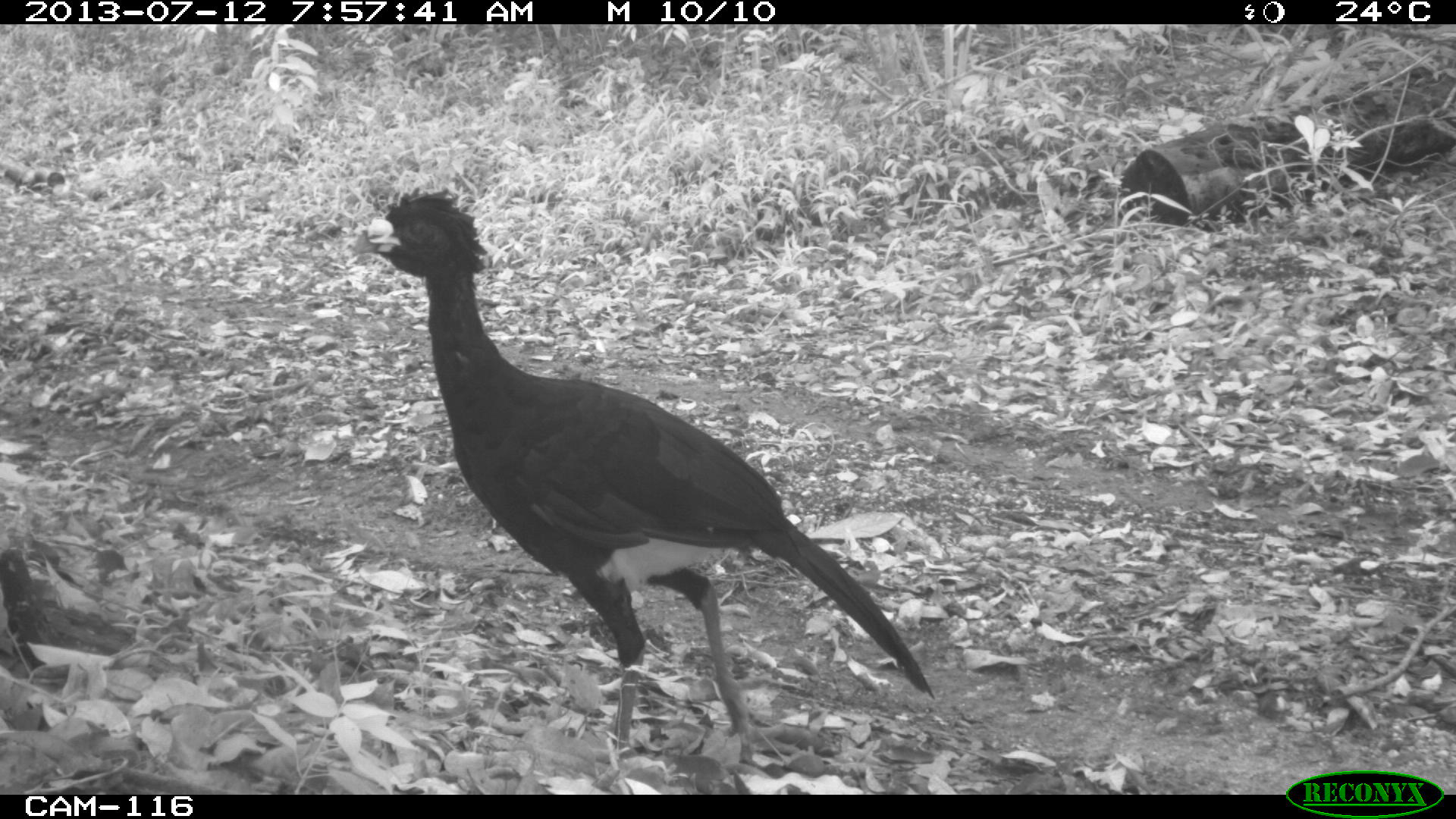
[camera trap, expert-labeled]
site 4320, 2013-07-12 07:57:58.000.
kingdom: Animalia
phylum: Chordata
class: Aves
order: Galliformes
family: Cracidae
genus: Crax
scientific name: Crax rubra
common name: great curassow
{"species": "Crax rubra (great curassow)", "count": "1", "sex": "male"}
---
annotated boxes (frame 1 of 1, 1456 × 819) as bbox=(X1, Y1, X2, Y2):
crax rubra: bbox=(351, 185, 935, 764)